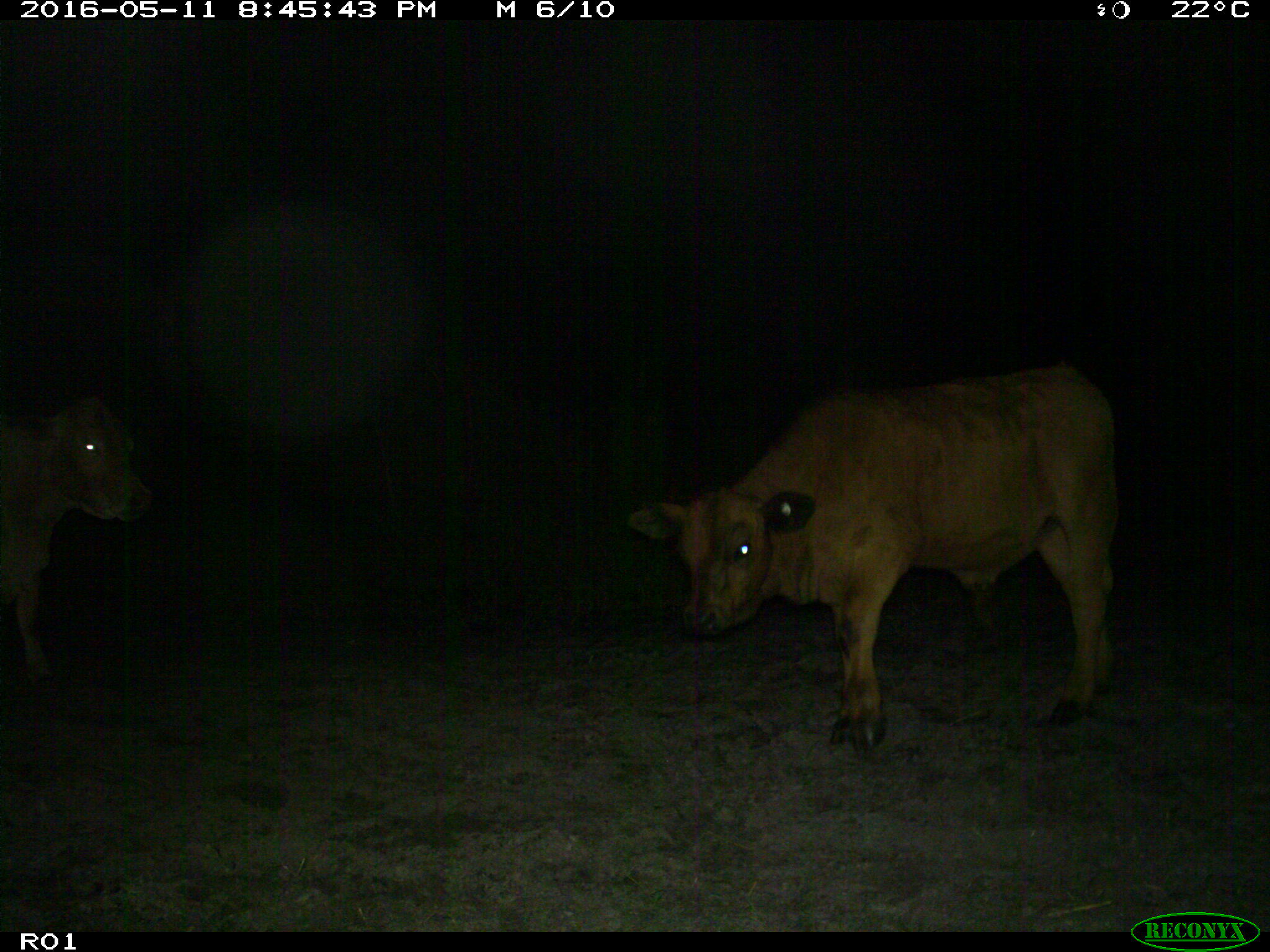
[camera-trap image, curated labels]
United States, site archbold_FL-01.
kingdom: Animalia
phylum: Chordata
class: Mammalia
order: Artiodactyla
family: Bovidae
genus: Bos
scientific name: Bos taurus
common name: domestic cow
Bos taurus (domestic cow).